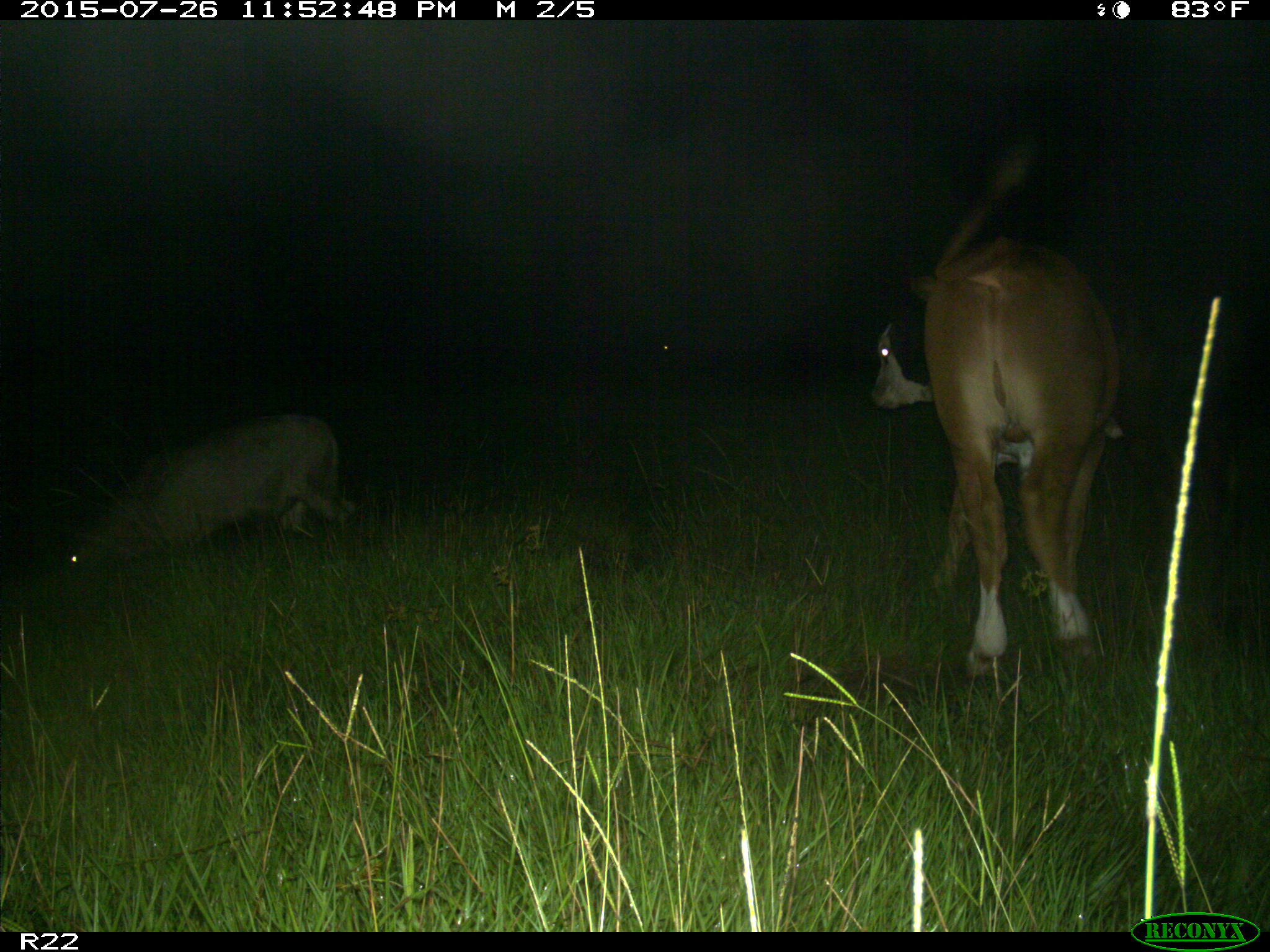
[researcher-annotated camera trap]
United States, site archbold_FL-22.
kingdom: Animalia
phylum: Chordata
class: Mammalia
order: Artiodactyla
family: Bovidae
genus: Bos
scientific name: Bos taurus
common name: domestic cow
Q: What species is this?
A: Bos taurus (domestic cow).